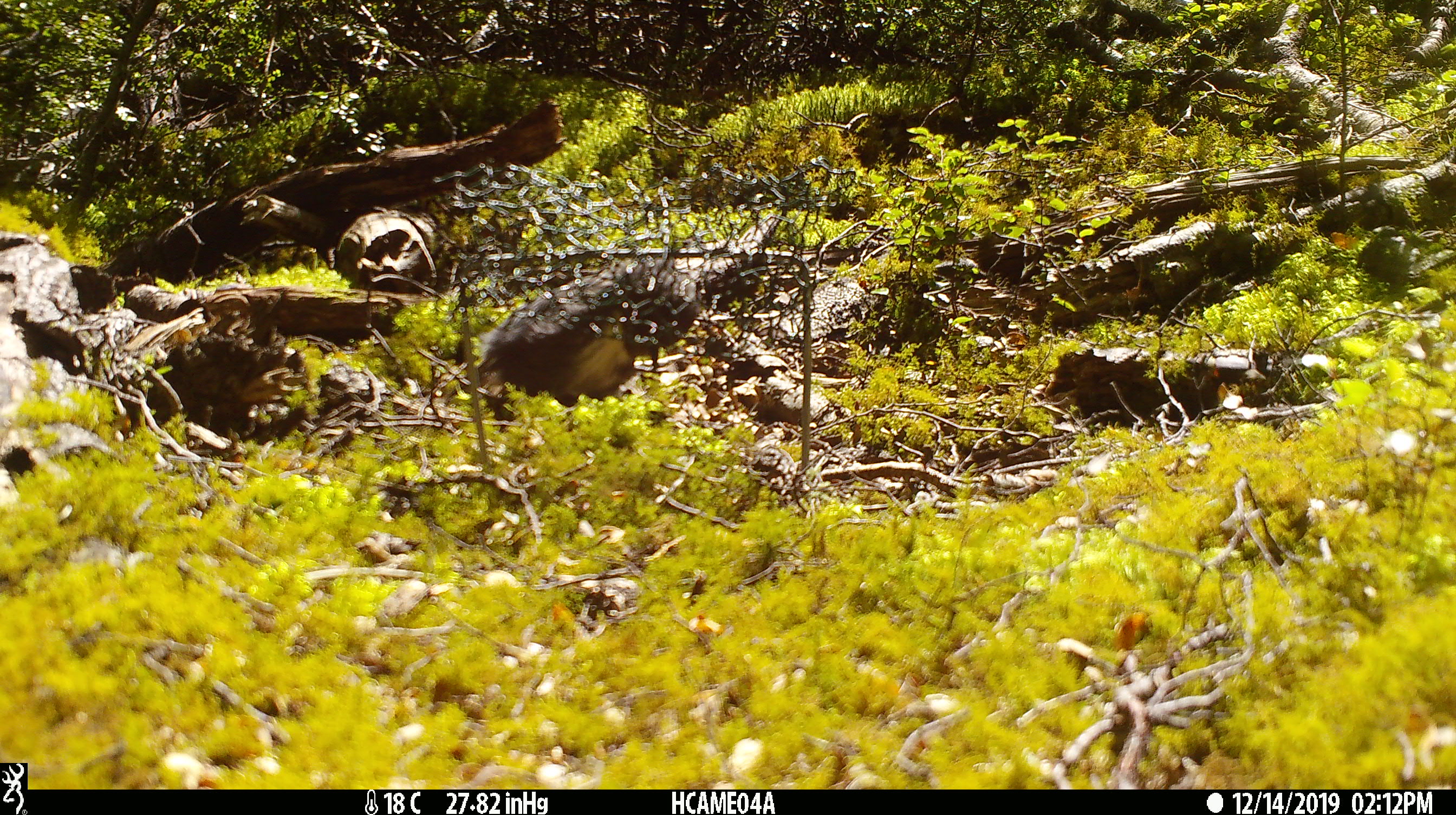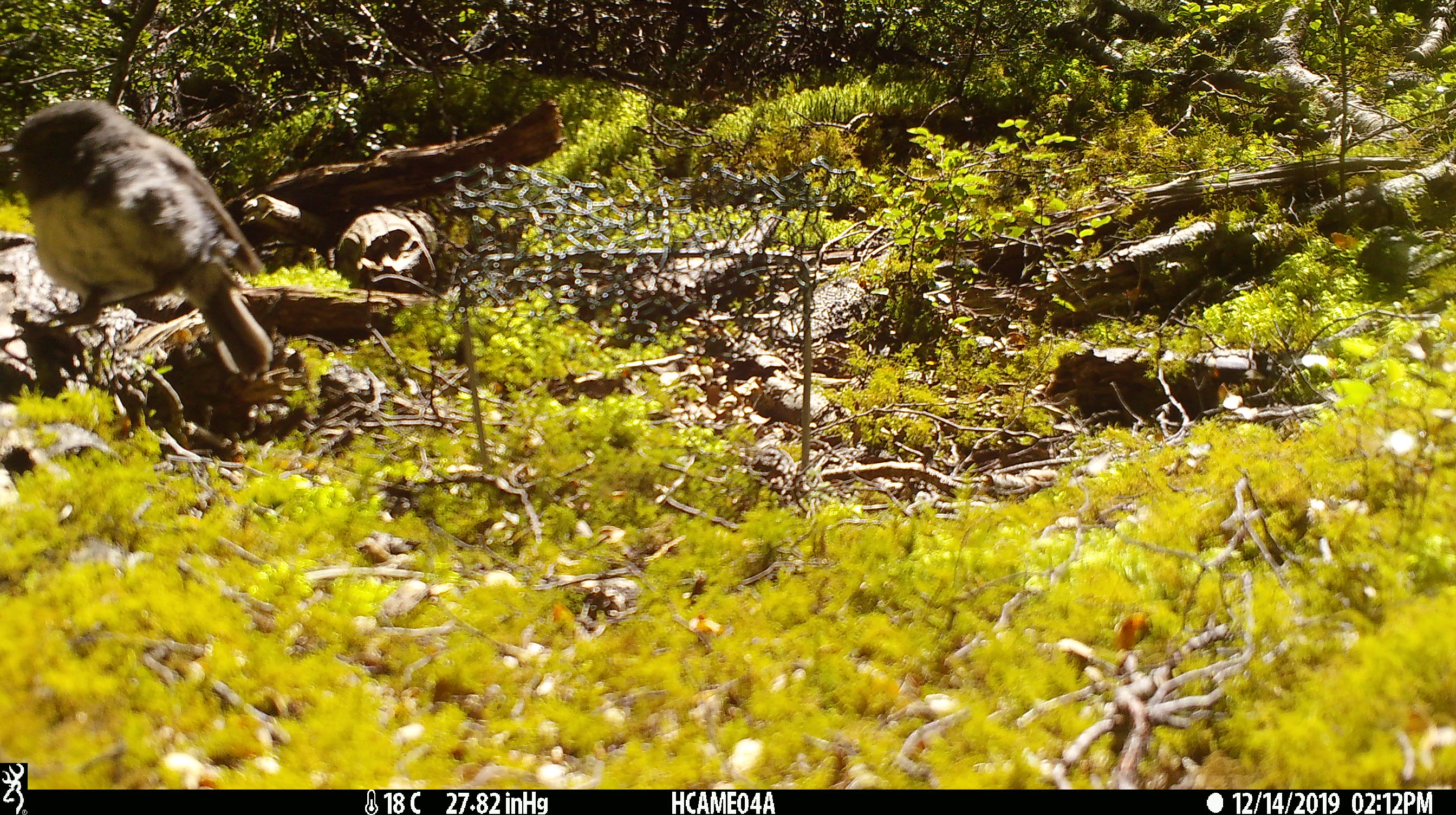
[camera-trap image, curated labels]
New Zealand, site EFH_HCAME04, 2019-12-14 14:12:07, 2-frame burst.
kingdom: Animalia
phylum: Chordata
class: Aves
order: Passeriformes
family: Petroicidae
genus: Petroica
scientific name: Petroica australis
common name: new zealand robin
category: robin